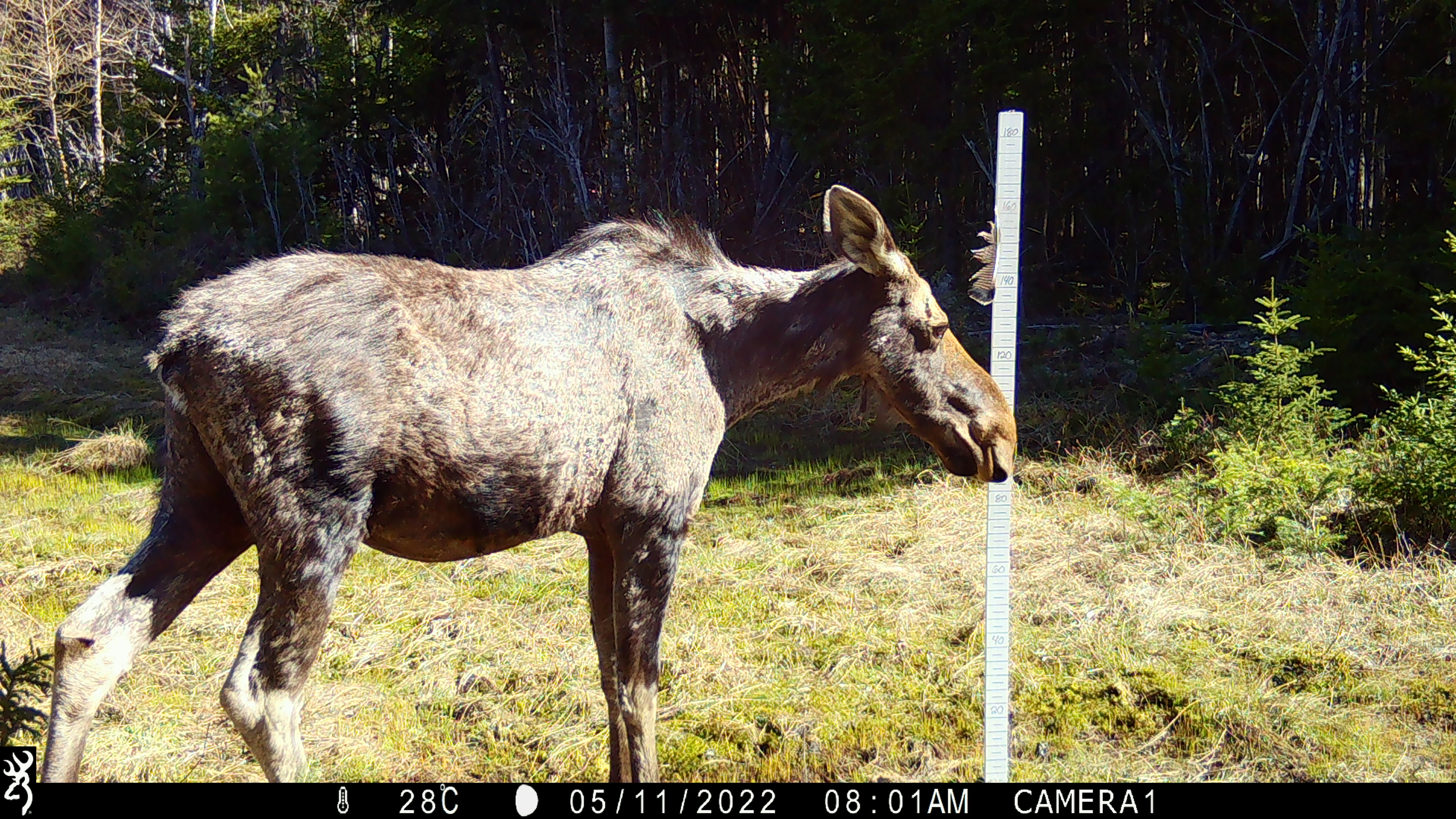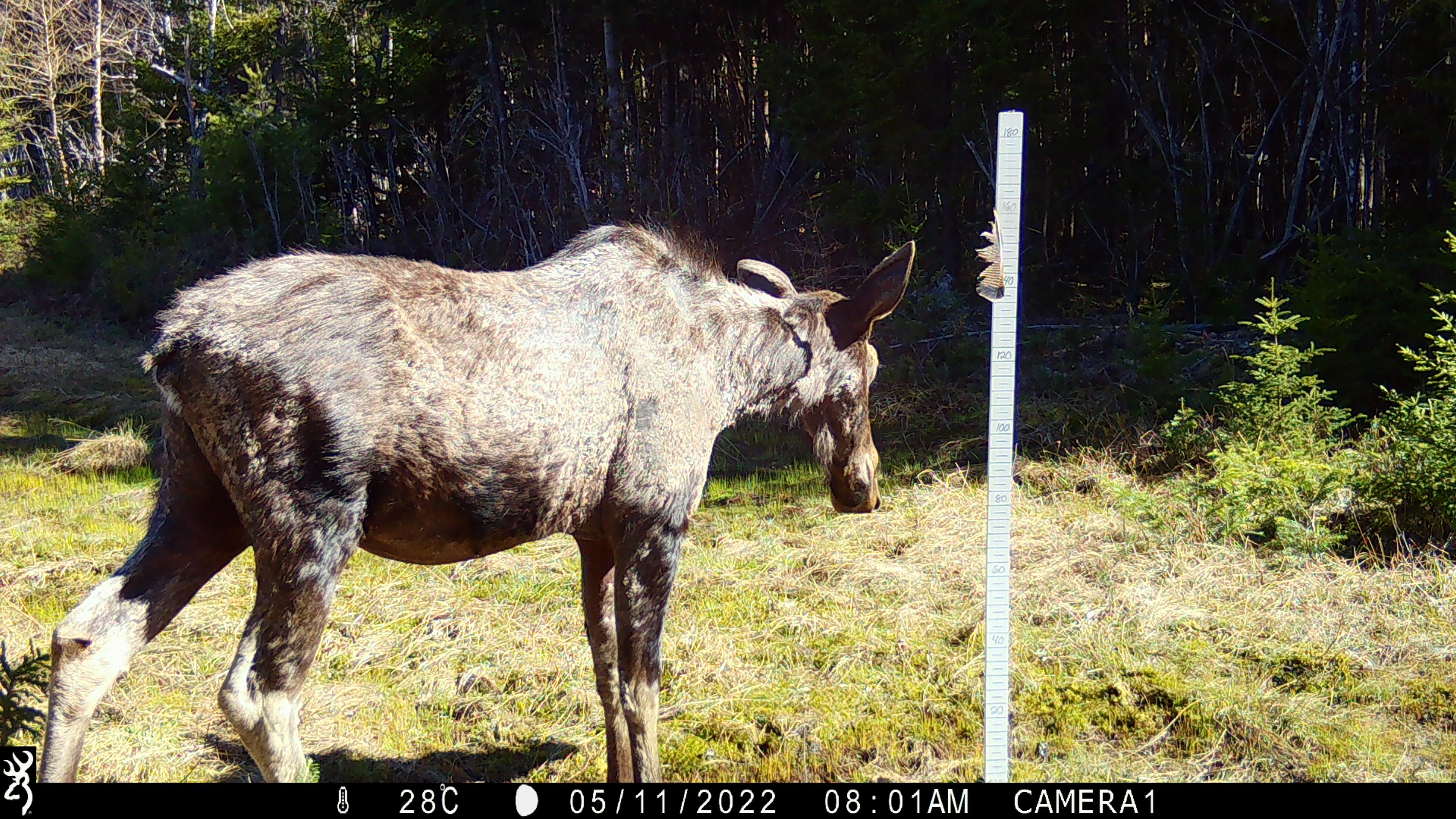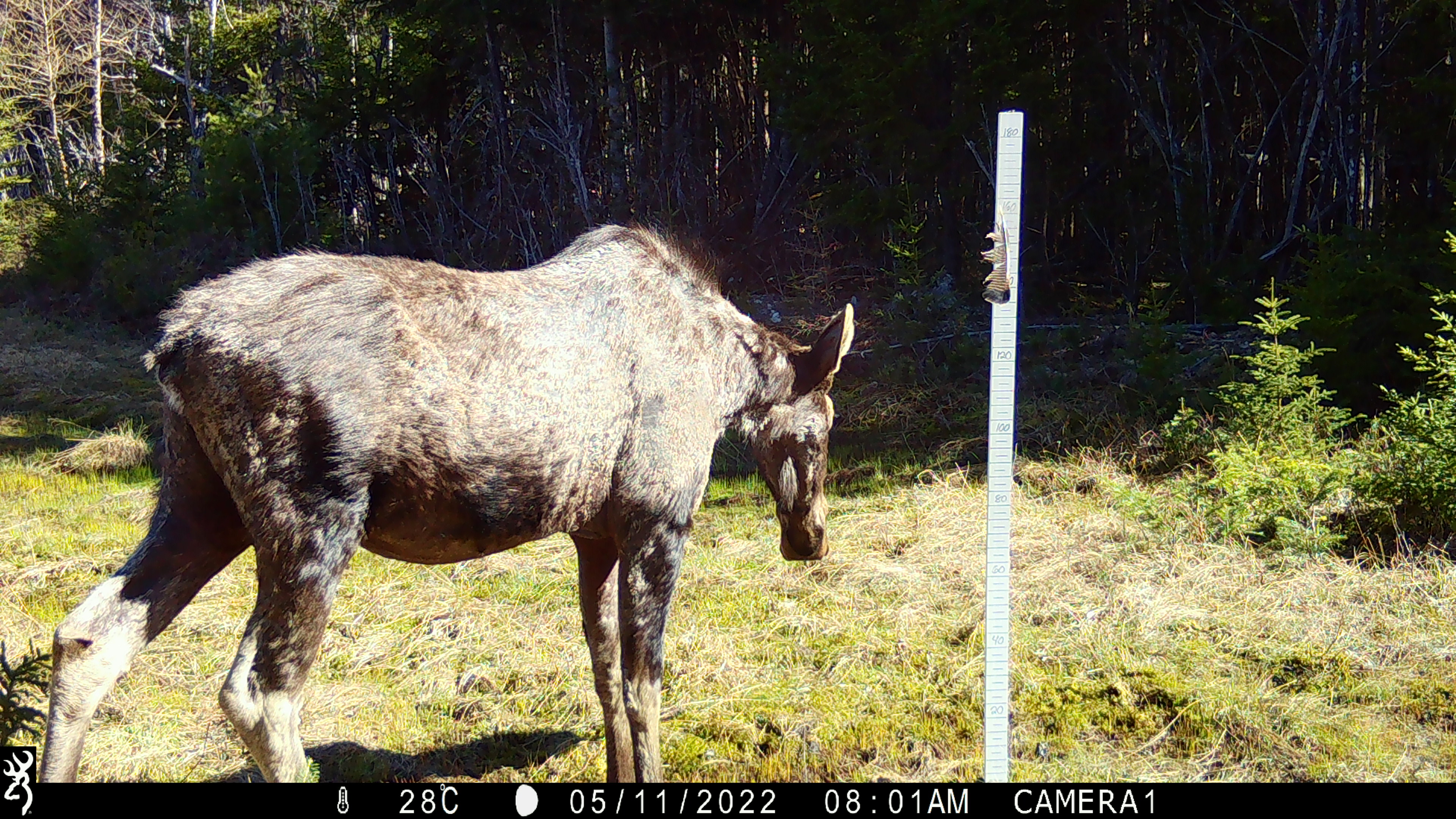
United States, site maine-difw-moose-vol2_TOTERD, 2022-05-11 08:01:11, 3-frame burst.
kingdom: Animalia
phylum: Chordata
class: Mammalia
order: Artiodactyla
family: Cervidae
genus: Alces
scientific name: Alces alces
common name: moose